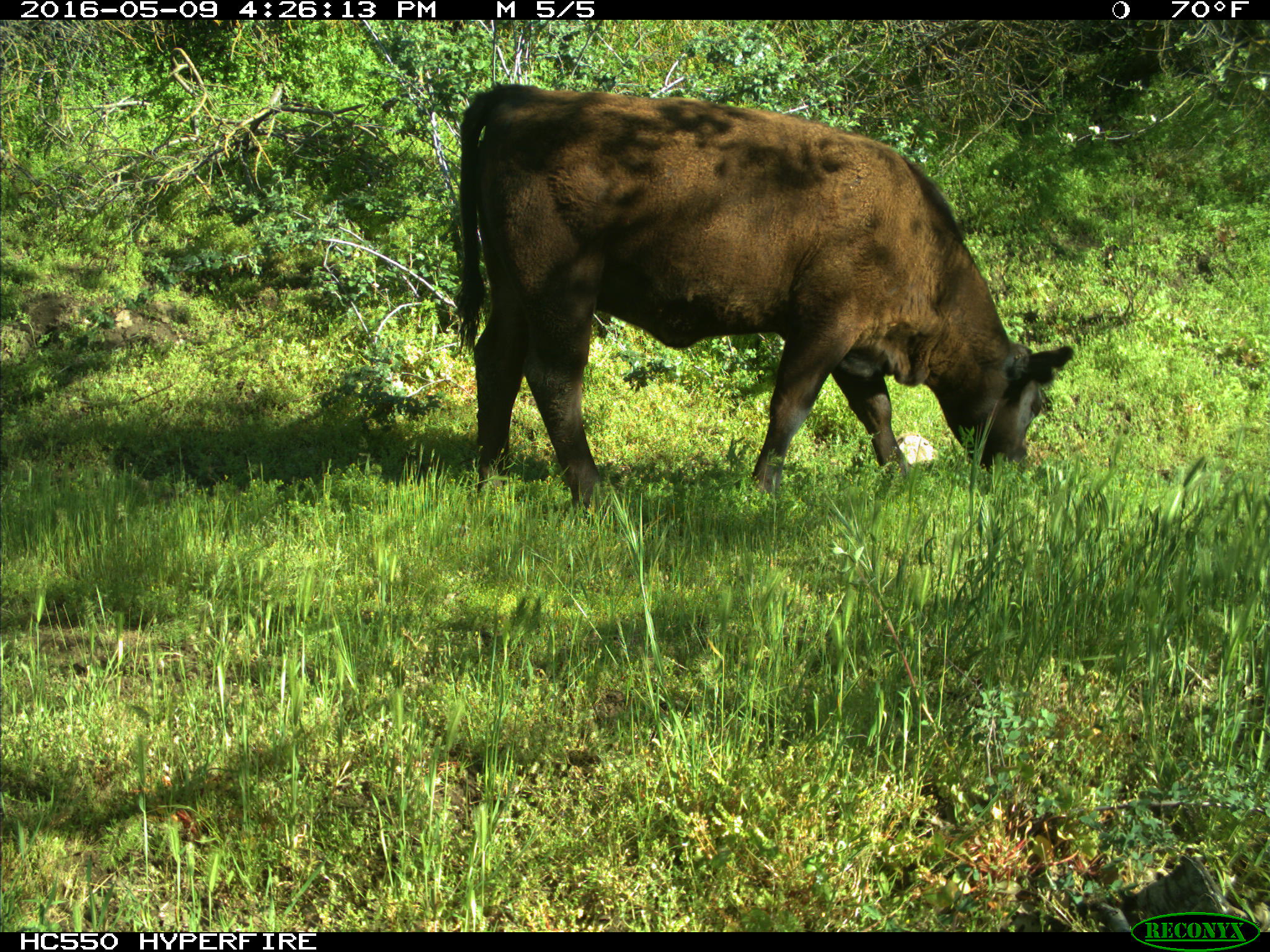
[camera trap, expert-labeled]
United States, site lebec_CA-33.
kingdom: Animalia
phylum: Chordata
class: Mammalia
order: Artiodactyla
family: Bovidae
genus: Bos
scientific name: Bos taurus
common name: domestic cow